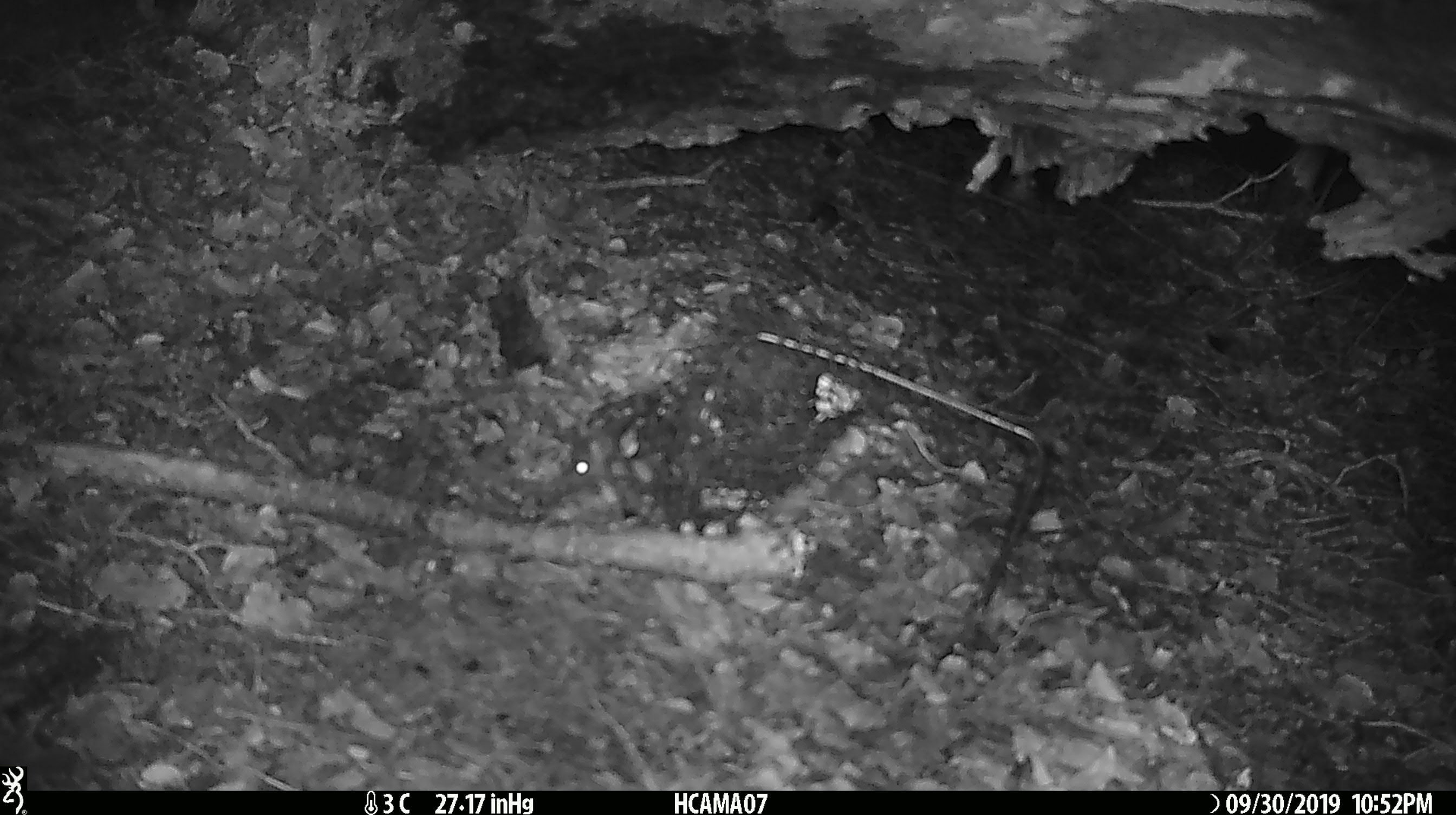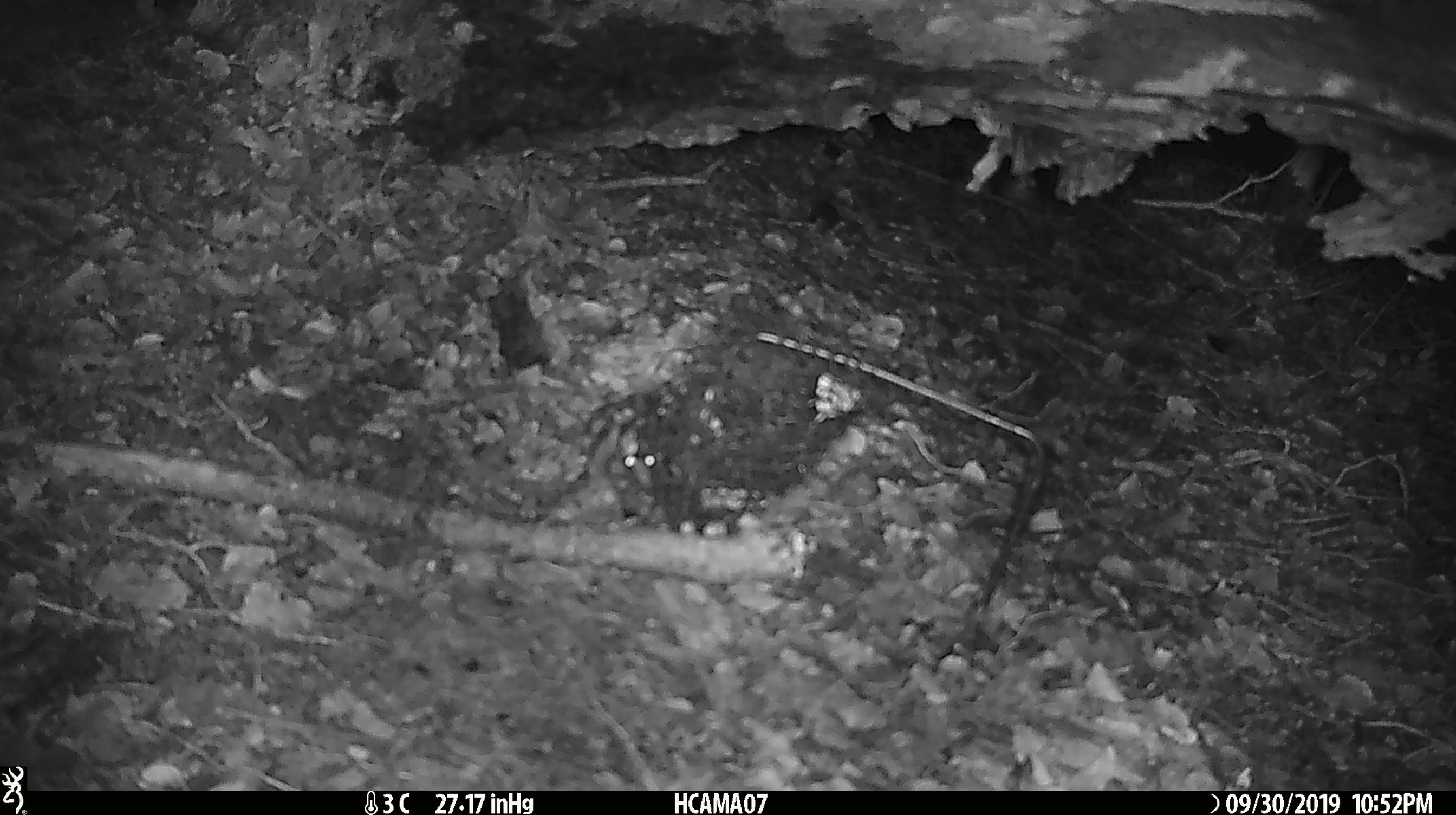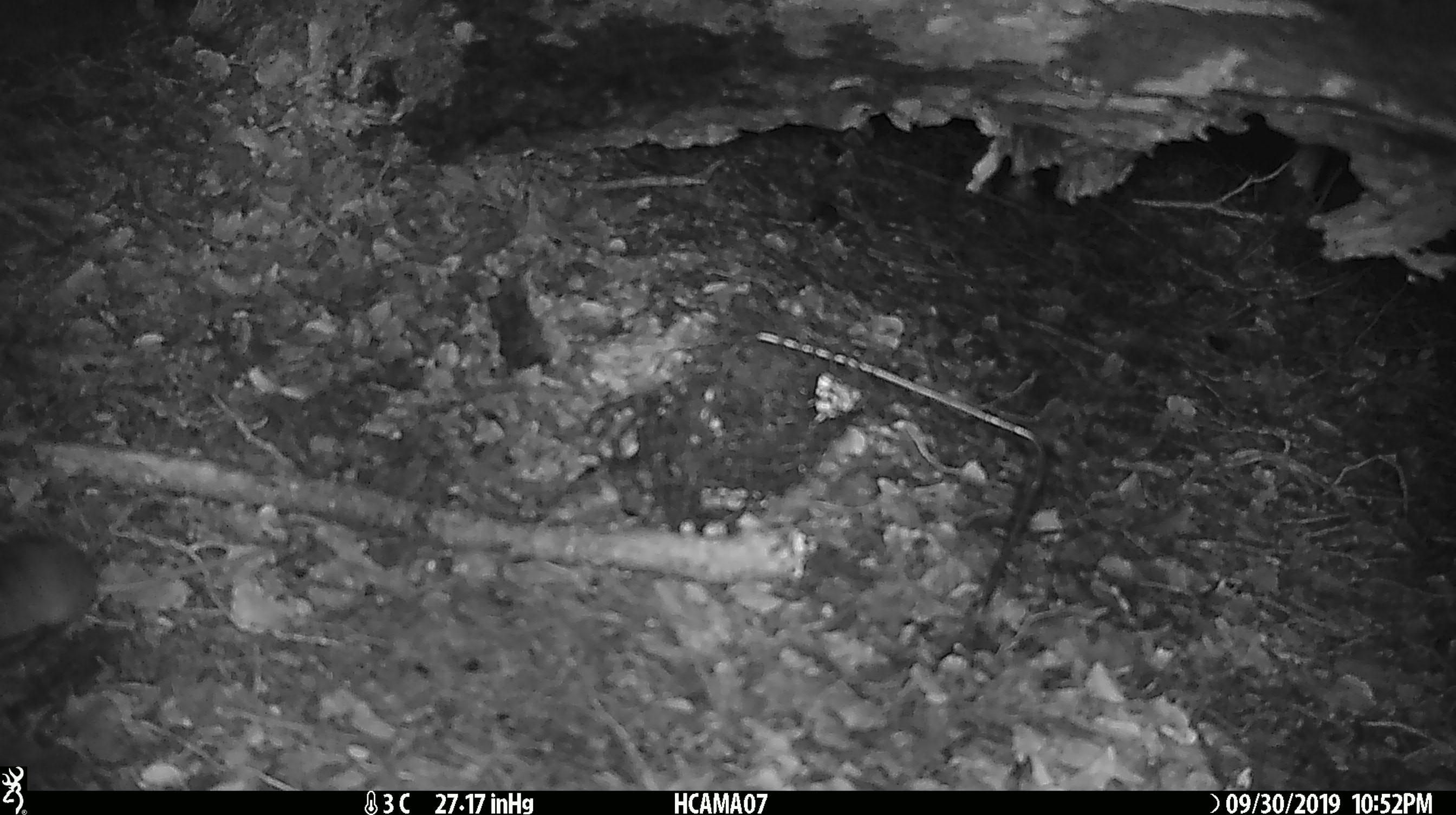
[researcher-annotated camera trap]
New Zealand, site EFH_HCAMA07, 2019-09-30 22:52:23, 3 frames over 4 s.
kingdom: Animalia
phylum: Chordata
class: Mammalia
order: Rodentia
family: Muridae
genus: Mus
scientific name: Mus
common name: mouse